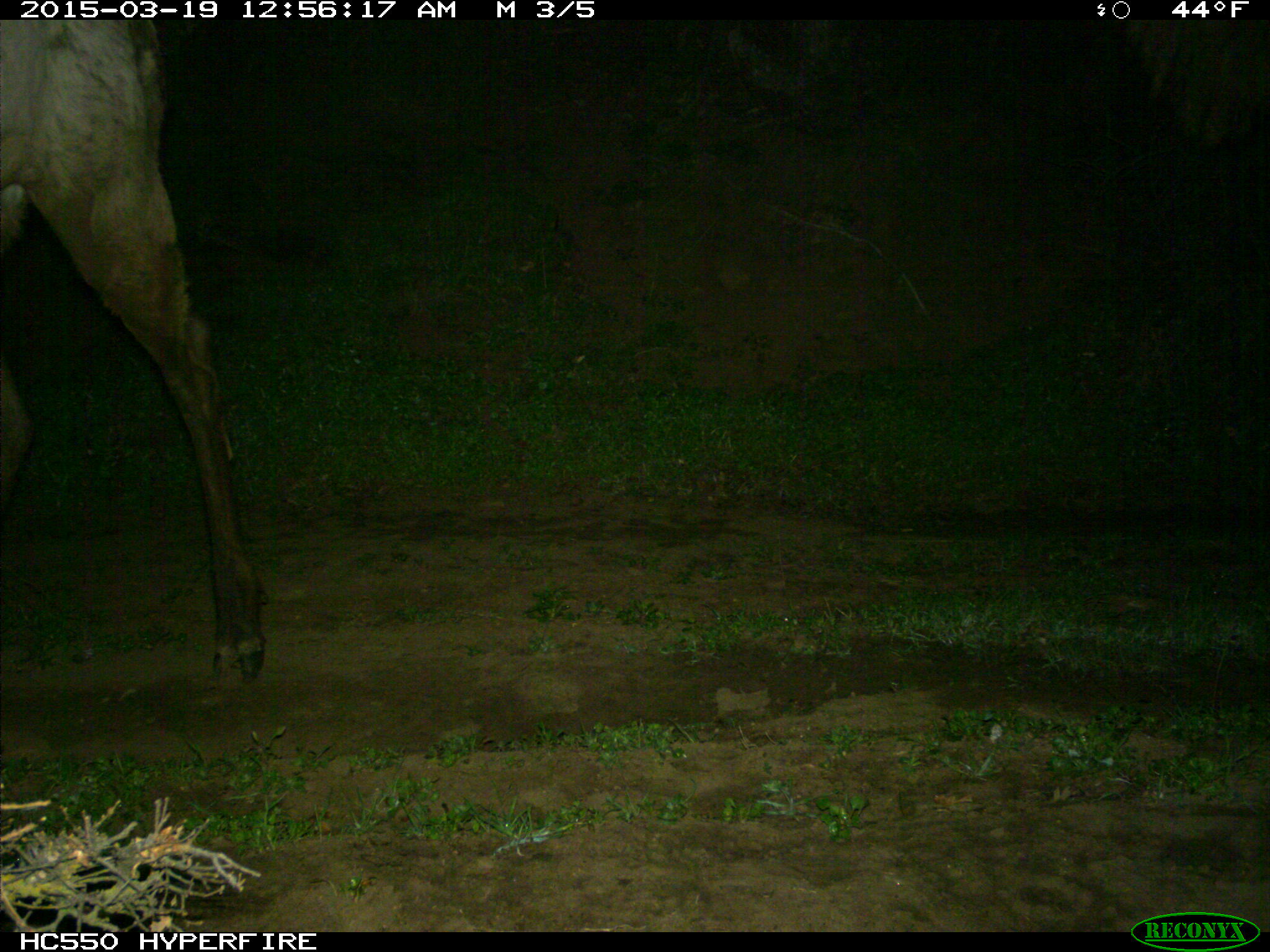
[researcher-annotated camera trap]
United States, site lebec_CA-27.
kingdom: Animalia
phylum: Chordata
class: Mammalia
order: Artiodactyla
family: Cervidae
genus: Cervus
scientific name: Cervus canadensis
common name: elk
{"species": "Cervus canadensis (elk)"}